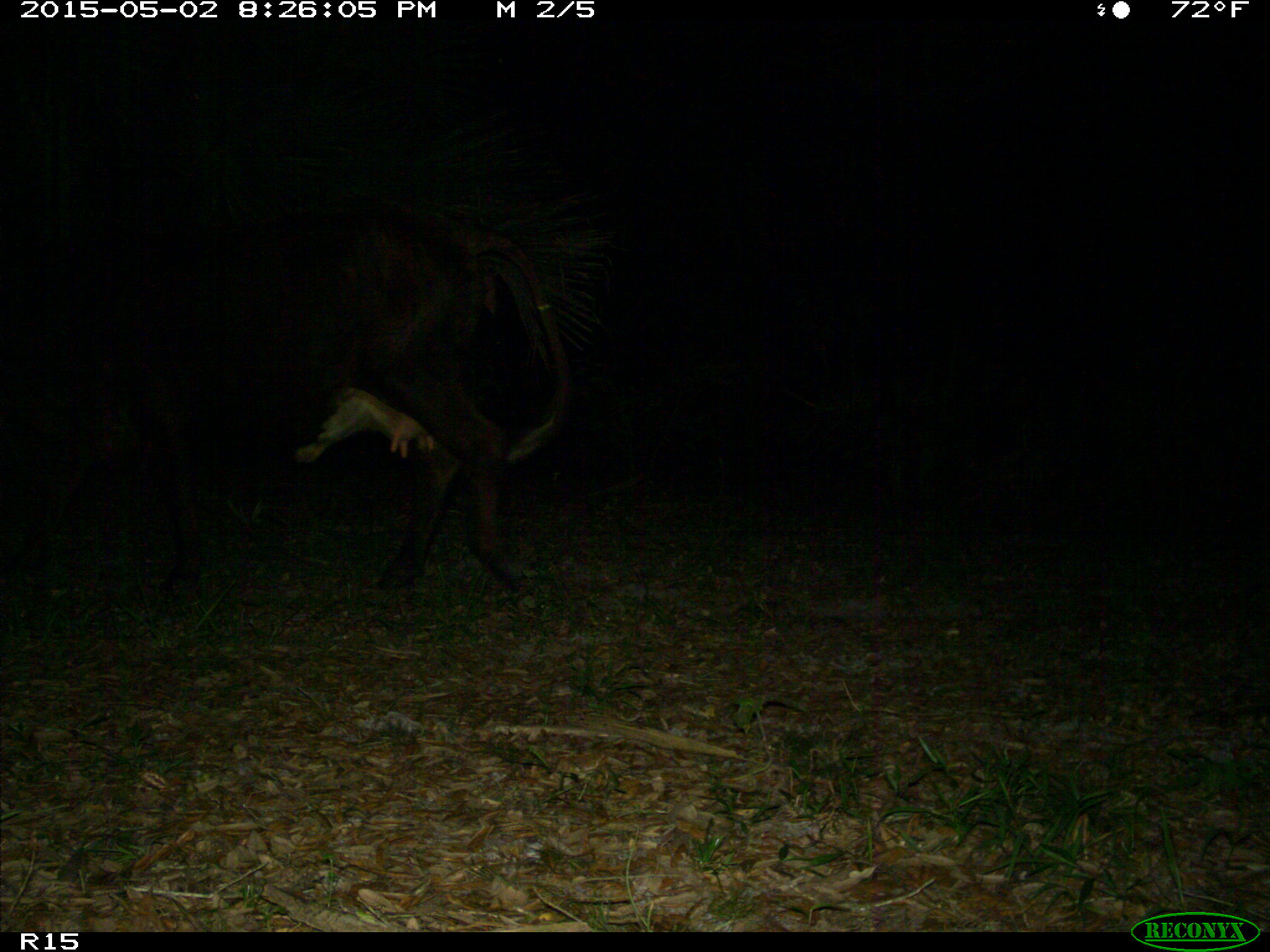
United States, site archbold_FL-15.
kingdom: Animalia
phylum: Chordata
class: Mammalia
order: Artiodactyla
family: Bovidae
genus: Bos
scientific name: Bos taurus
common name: domestic cow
Bos taurus (domestic cow).